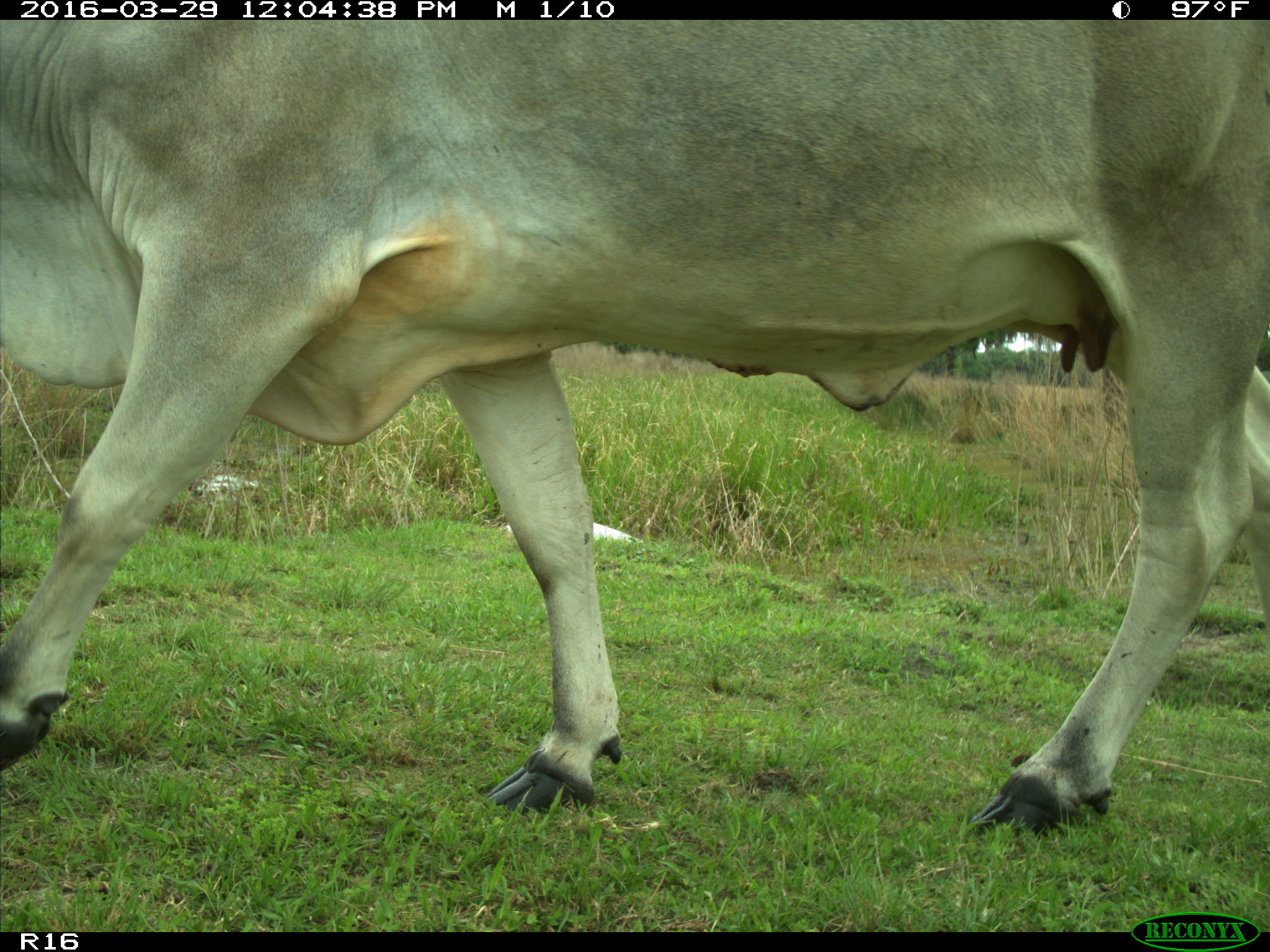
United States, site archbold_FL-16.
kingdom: Animalia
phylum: Chordata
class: Mammalia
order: Artiodactyla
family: Bovidae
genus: Bos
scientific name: Bos taurus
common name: domestic cow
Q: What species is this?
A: Bos taurus (domestic cow).